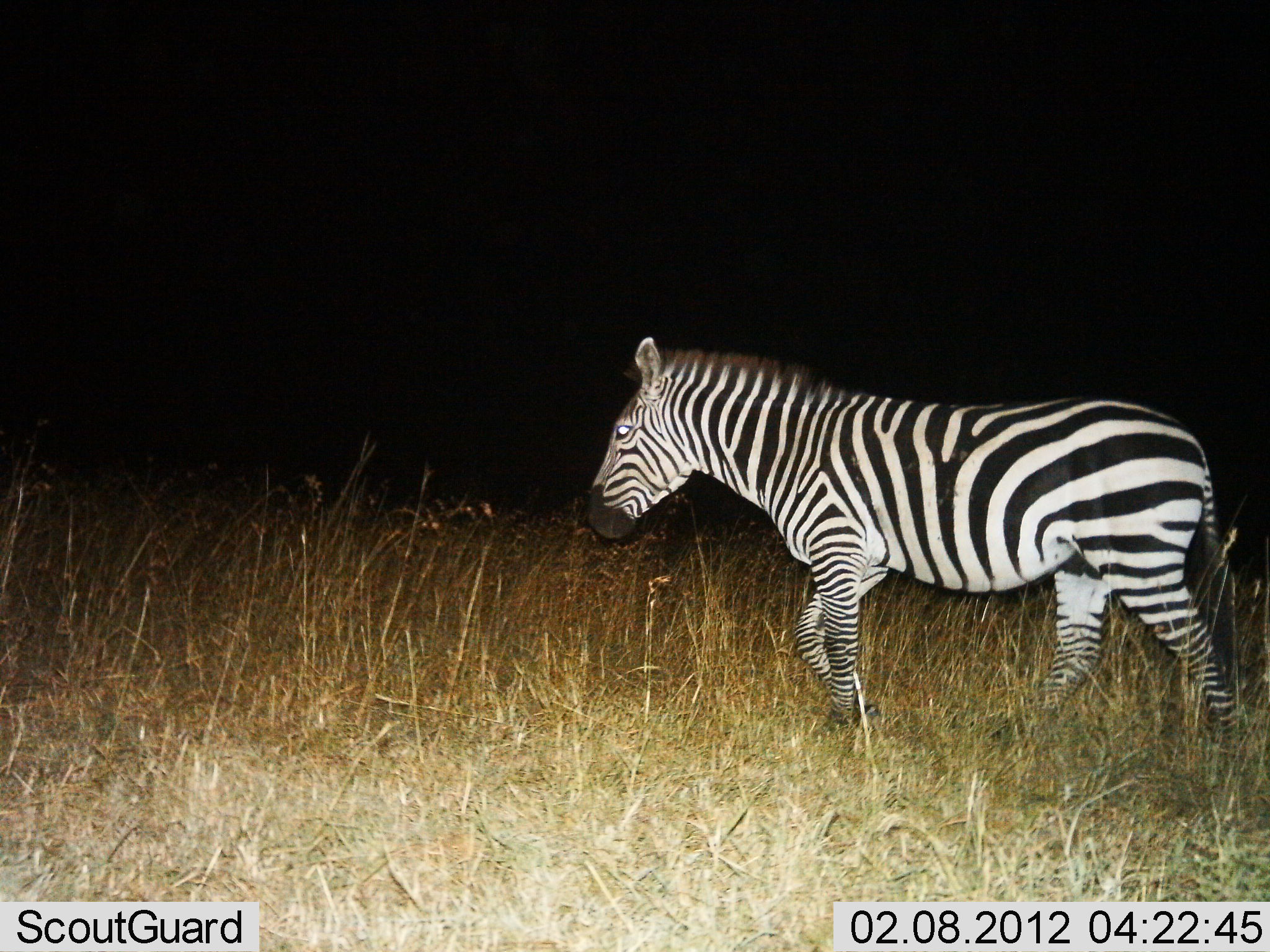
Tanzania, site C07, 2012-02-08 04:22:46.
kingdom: Animalia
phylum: Chordata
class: Mammalia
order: Perissodactyla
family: Equidae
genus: Equus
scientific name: Equus quagga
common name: plains zebra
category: zebra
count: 1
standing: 22%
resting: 0%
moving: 81%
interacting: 0%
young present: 0%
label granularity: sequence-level